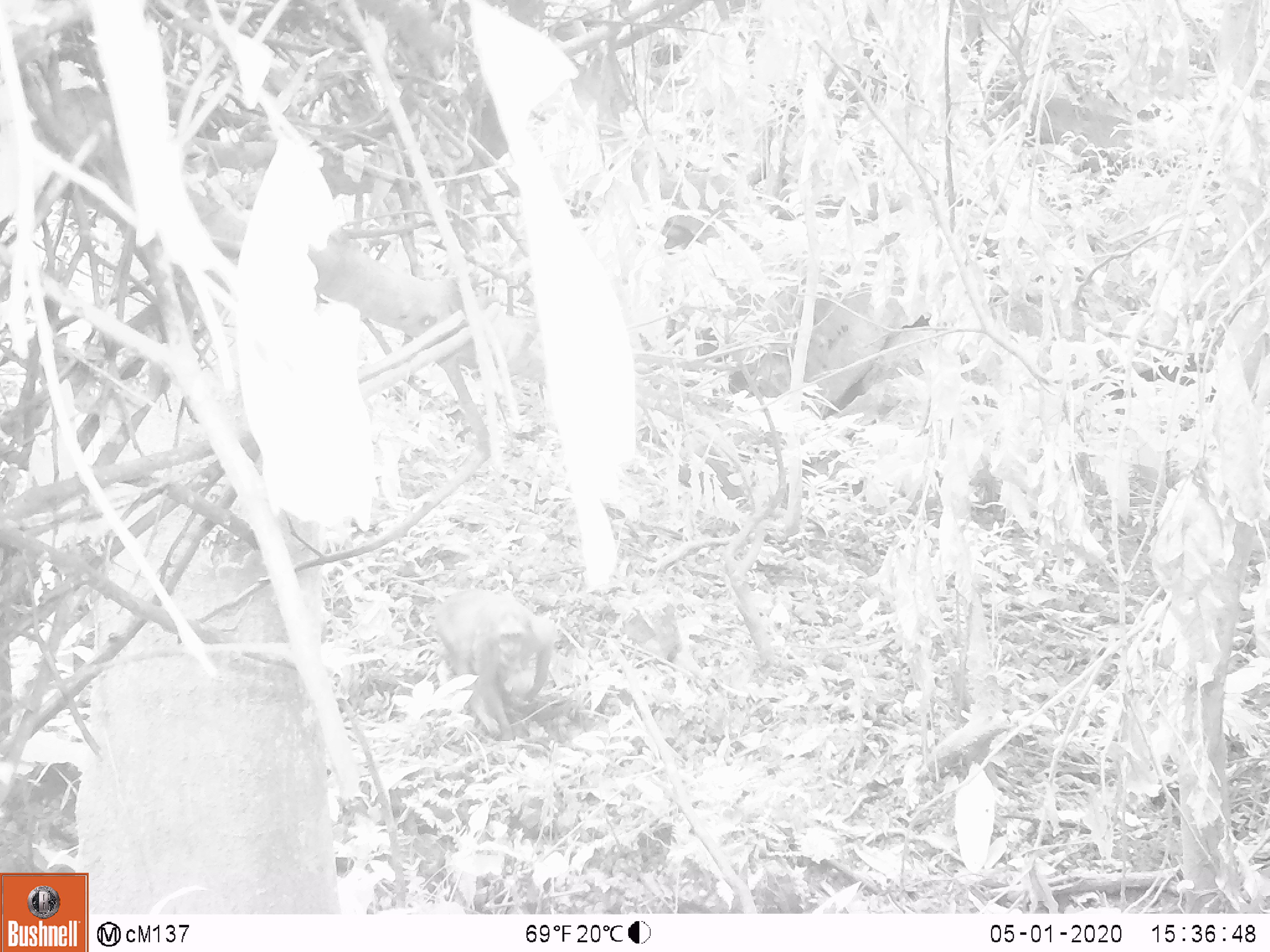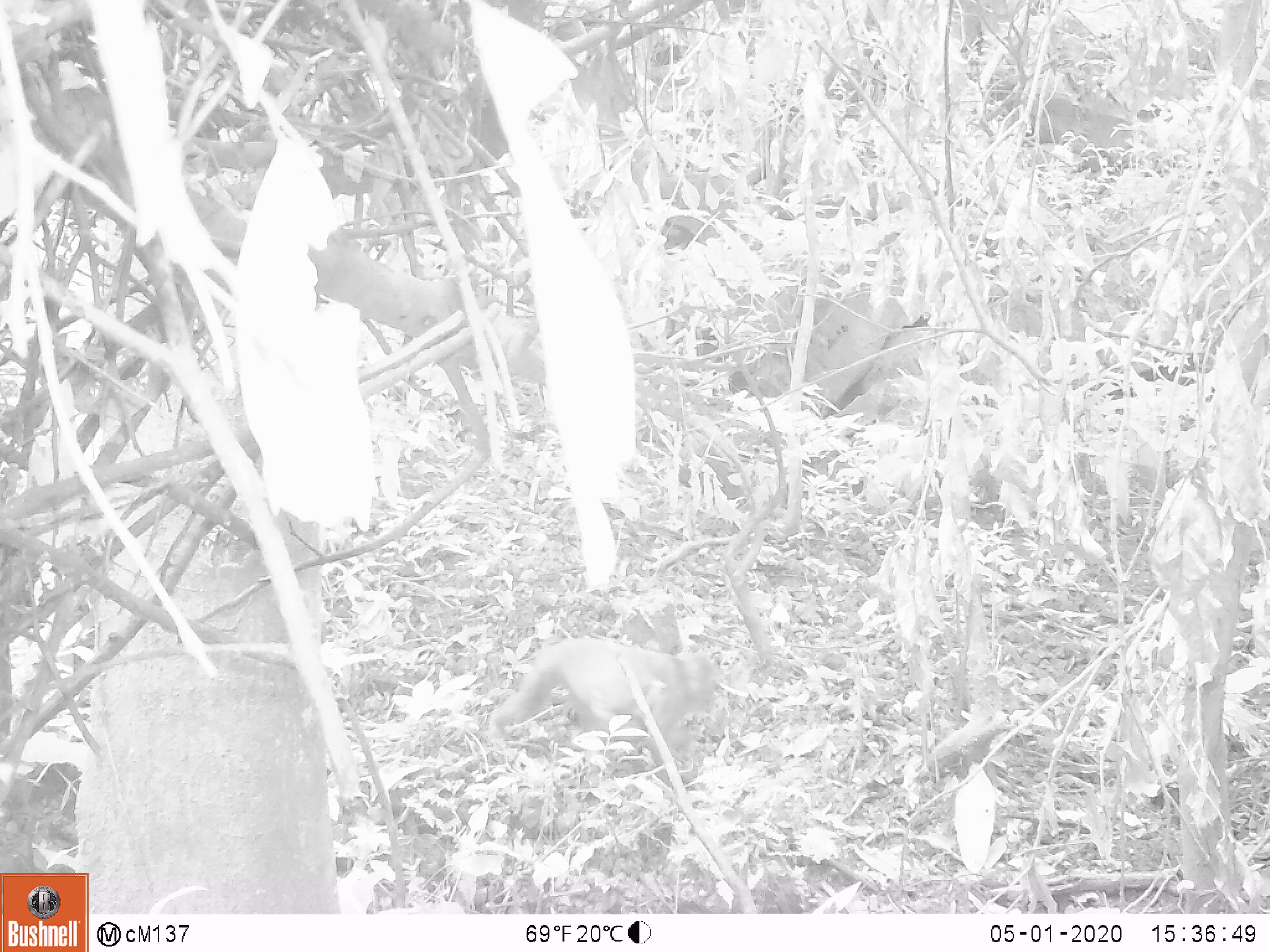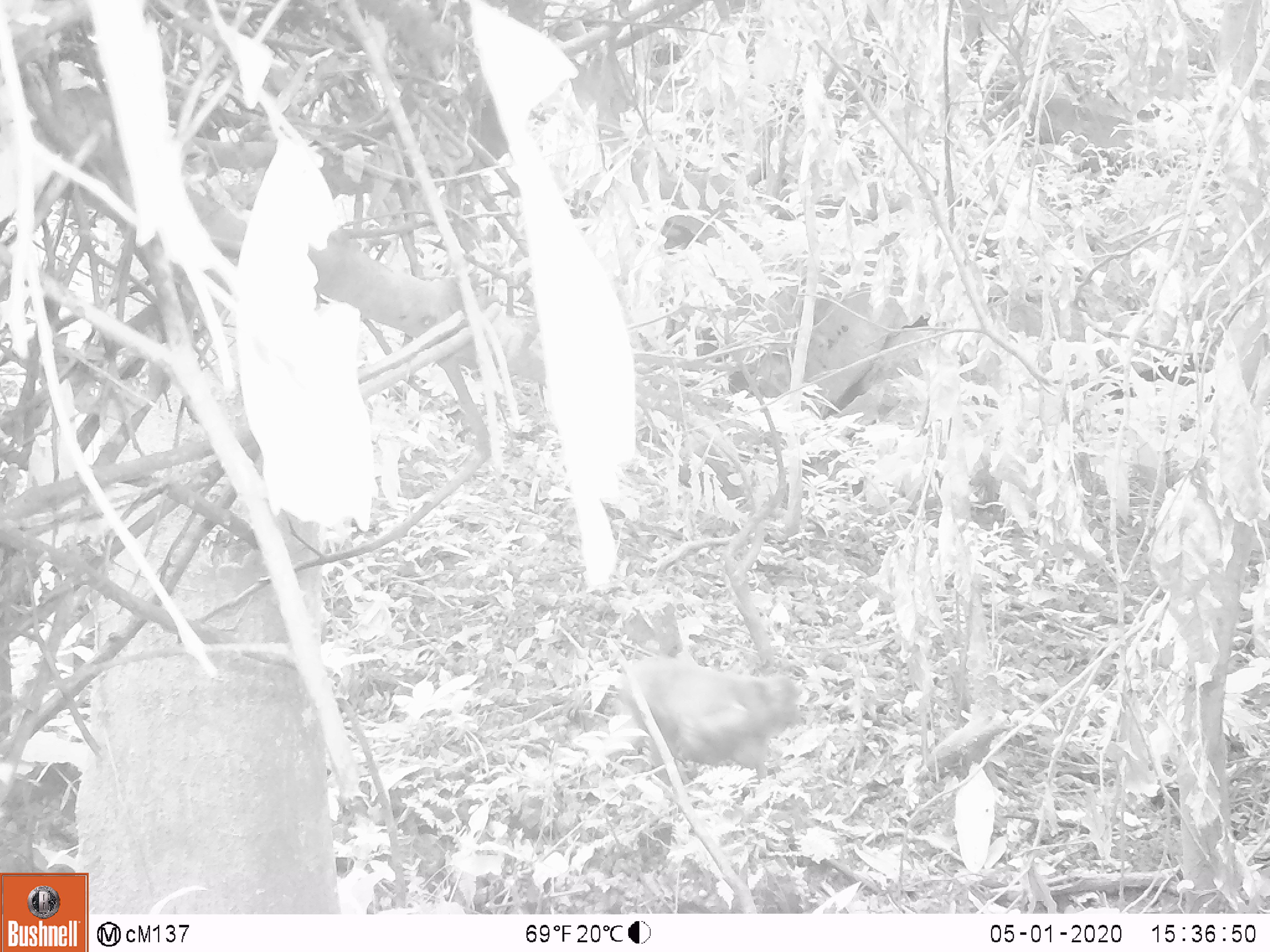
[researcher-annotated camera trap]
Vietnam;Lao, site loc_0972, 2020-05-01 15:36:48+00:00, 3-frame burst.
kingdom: Animalia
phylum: Chordata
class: Mammalia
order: Primates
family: Cercopithecidae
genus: Macaca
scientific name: Macaca arctoides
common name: stump-tailed macaque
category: stump tailed macaque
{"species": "stump tailed macaque (stump-tailed macaque) (Macaca arctoides)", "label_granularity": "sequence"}